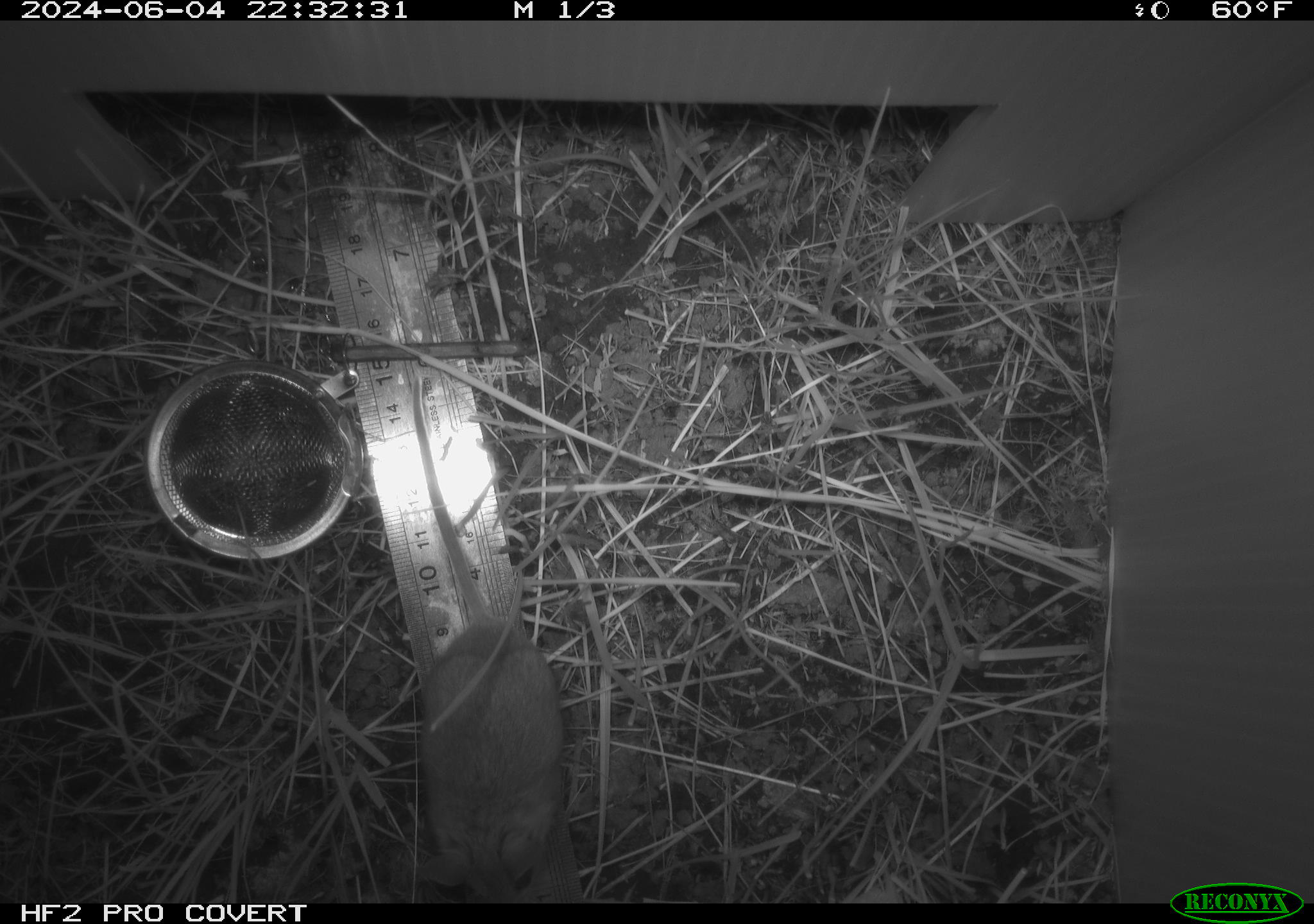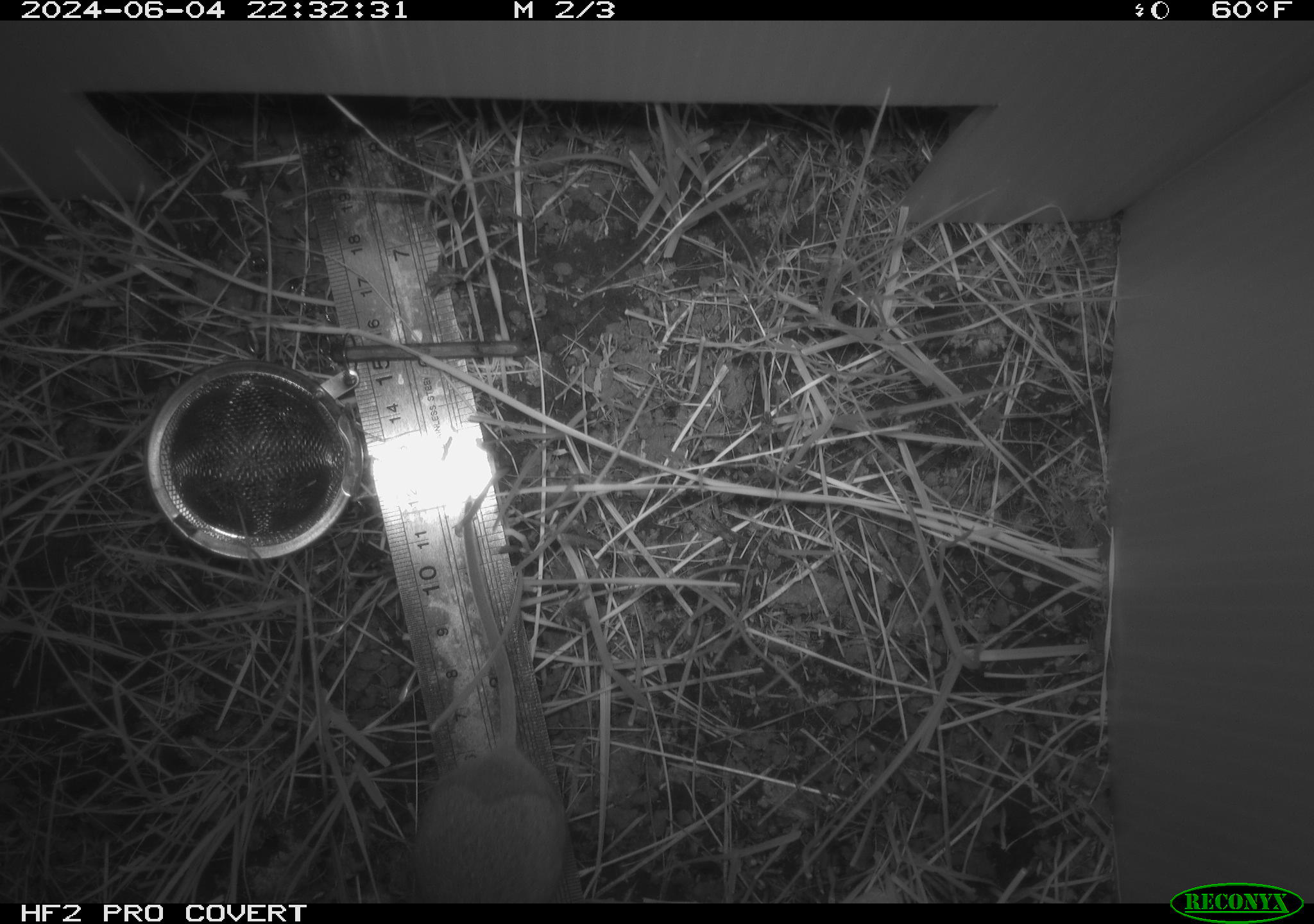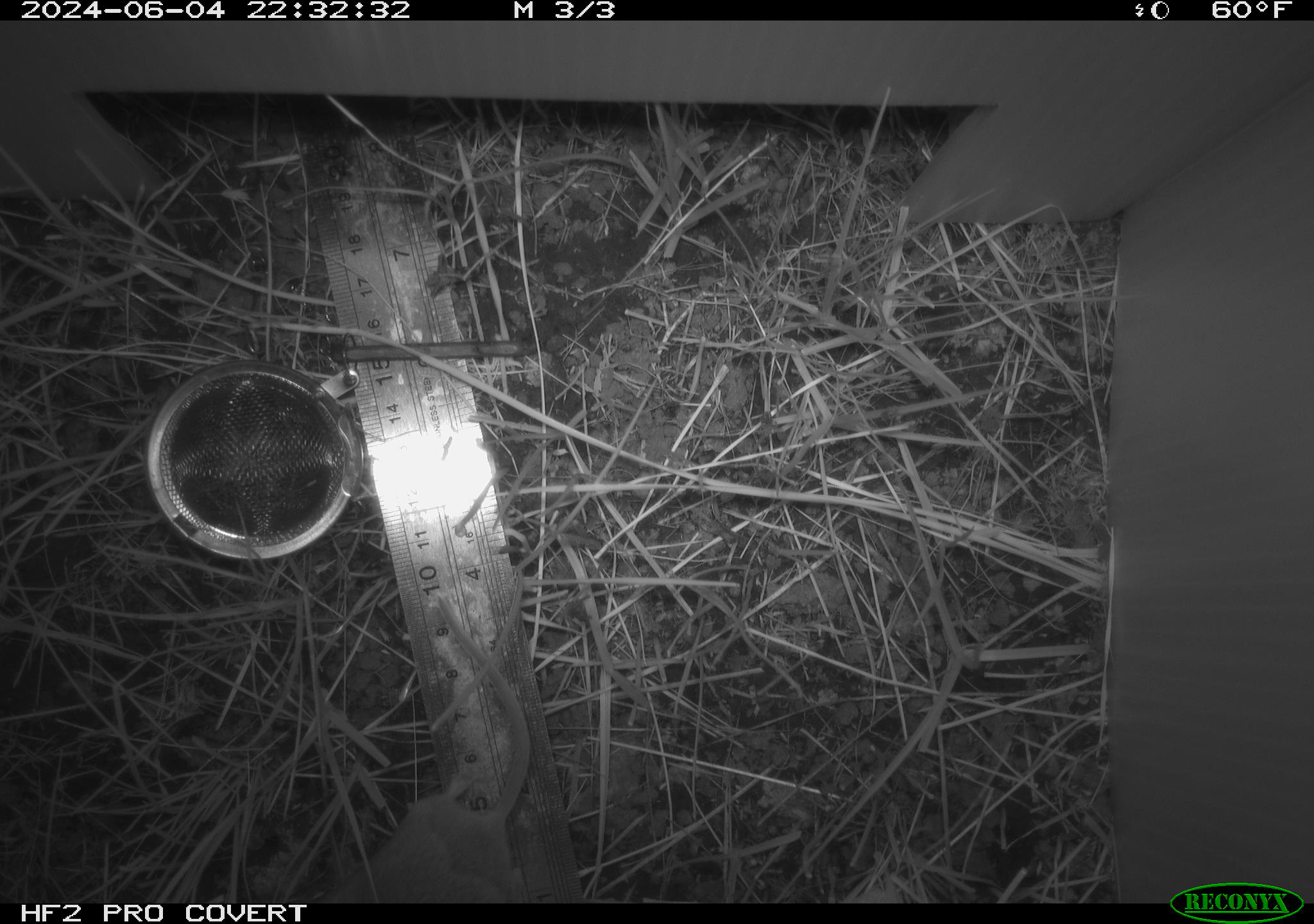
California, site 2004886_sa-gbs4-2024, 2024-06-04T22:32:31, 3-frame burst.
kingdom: Animalia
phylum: Chordata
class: Mammalia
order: Rodentia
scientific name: Rodentia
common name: mouse species